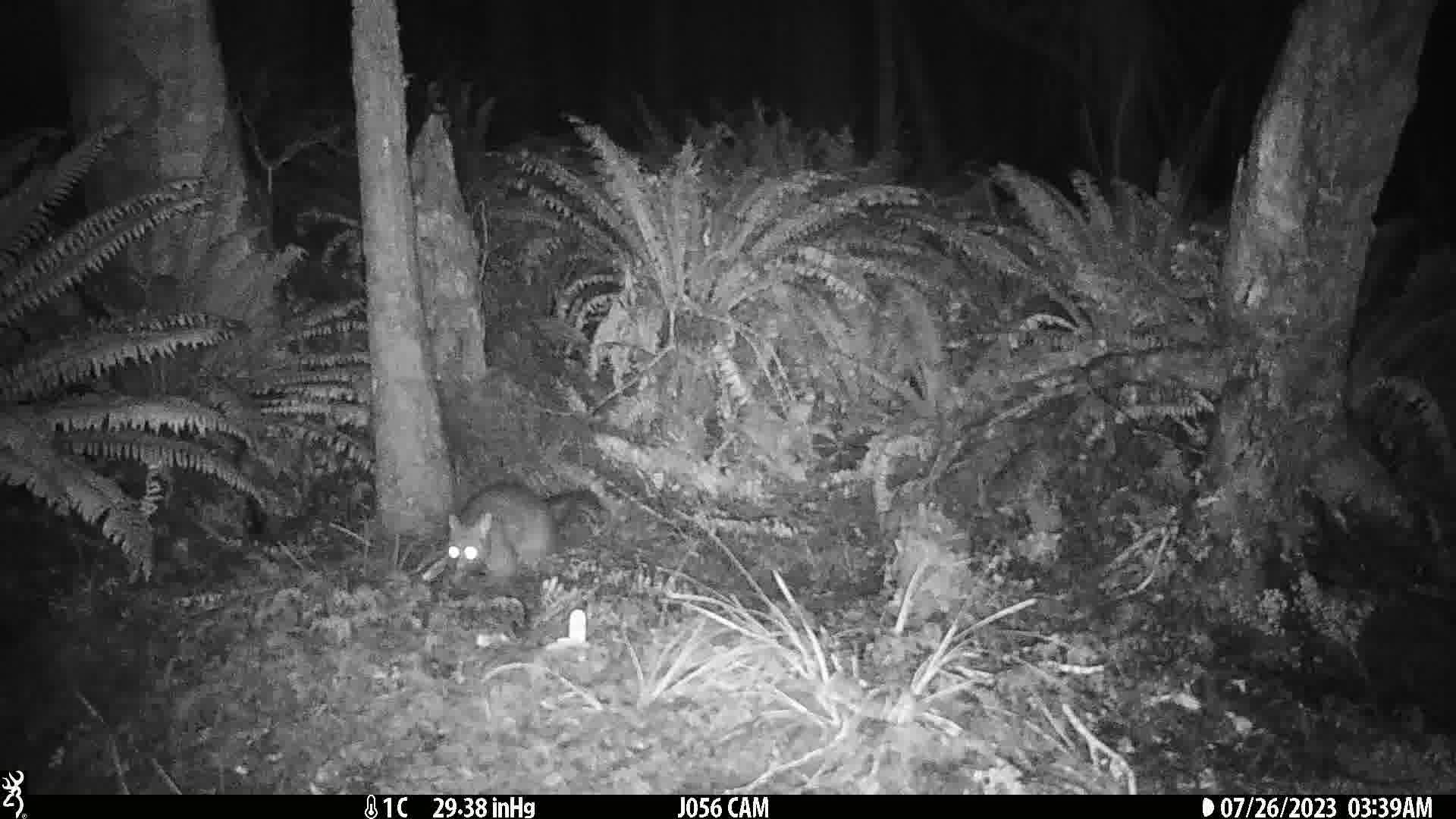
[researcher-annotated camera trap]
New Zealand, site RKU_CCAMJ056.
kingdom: Animalia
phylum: Chordata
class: Mammalia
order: Diprotodontia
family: Phalangeridae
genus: Trichosurus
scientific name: Trichosurus vulpecula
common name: common brushtail possum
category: possum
Possum (common brushtail possum) (Trichosurus vulpecula).